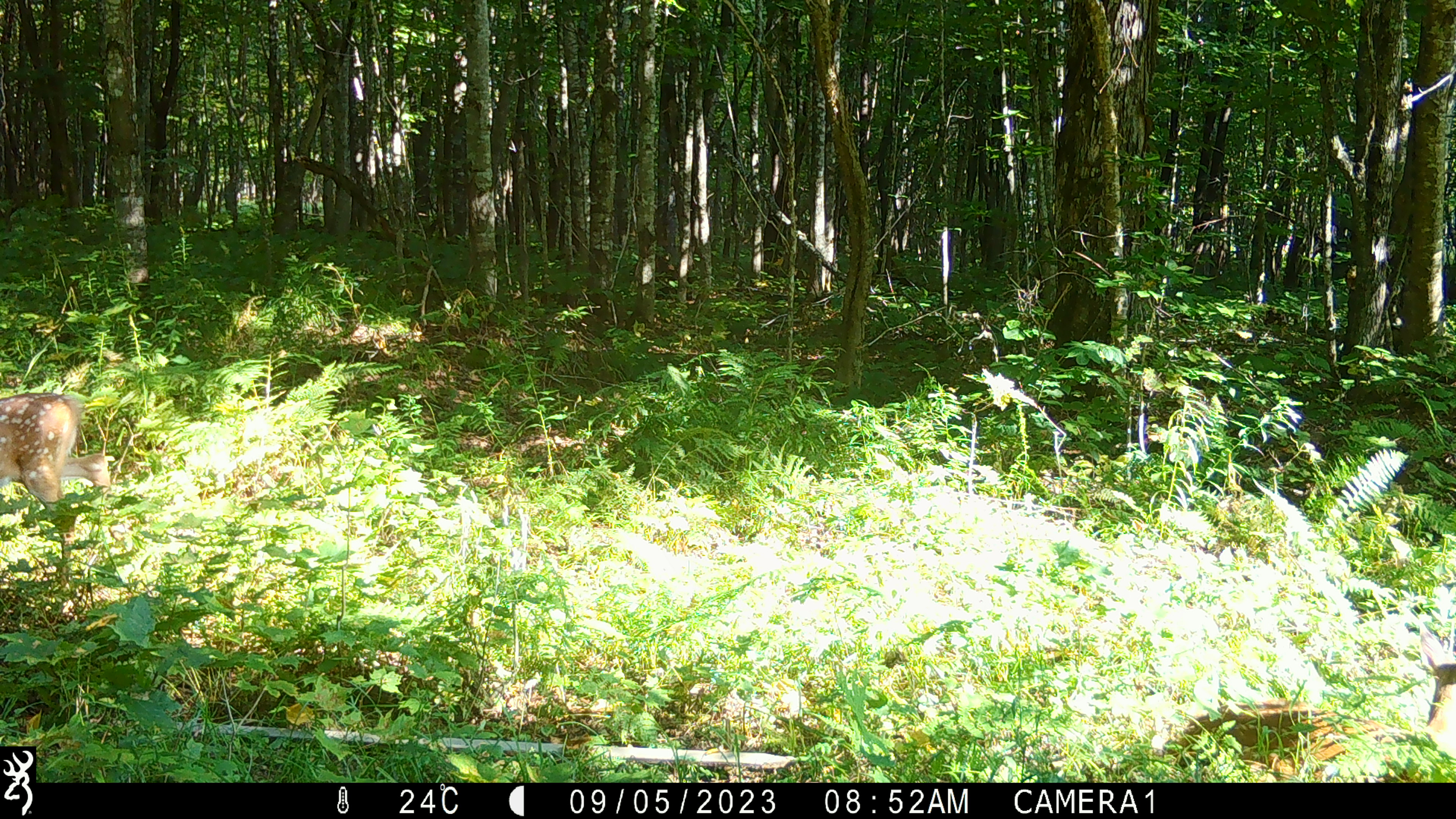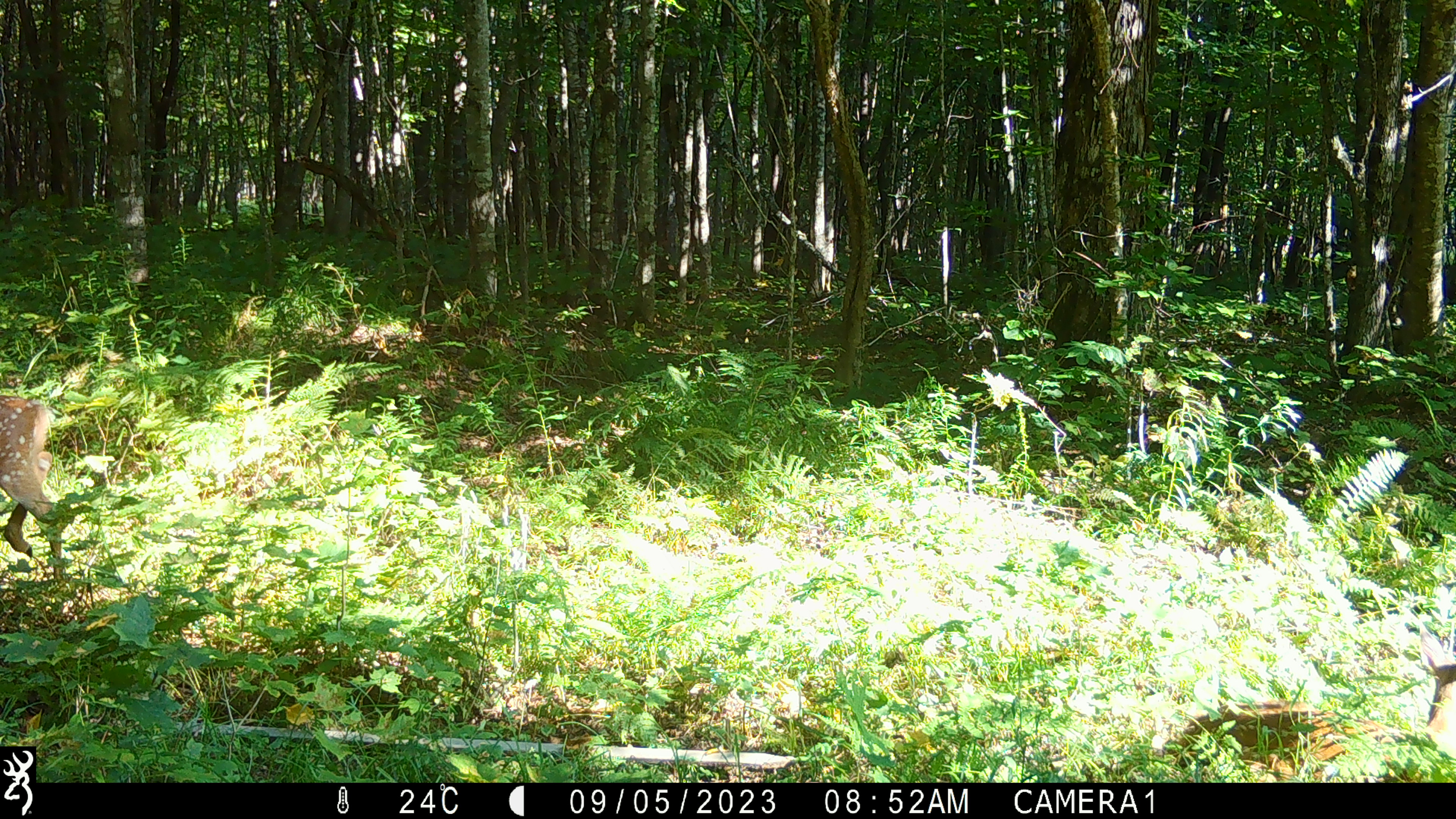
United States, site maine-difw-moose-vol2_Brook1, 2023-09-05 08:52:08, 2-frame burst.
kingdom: Animalia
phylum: Chordata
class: Mammalia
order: Artiodactyla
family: Cervidae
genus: Odocoileus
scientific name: Odocoileus virginianus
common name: white-tailed deer